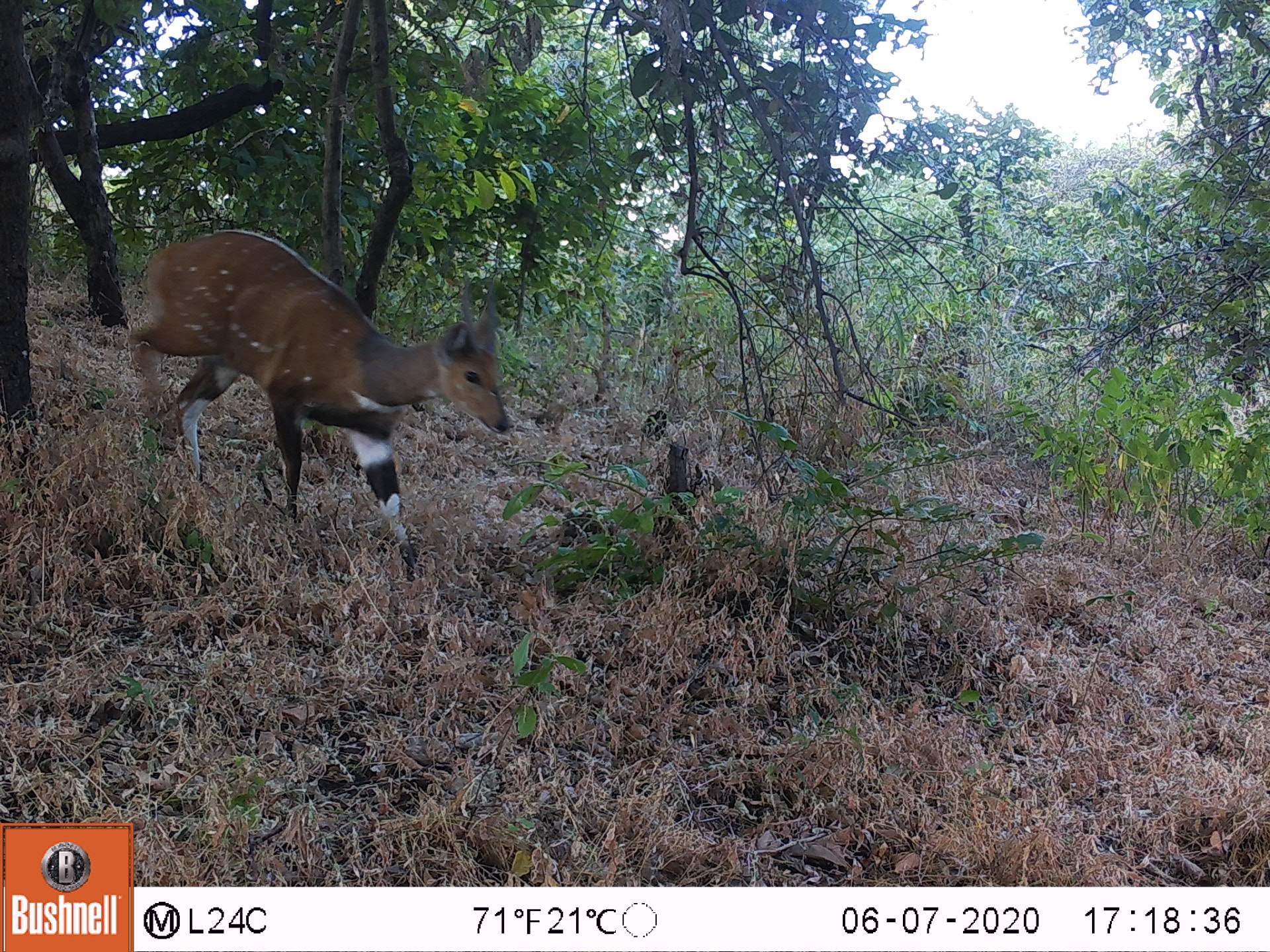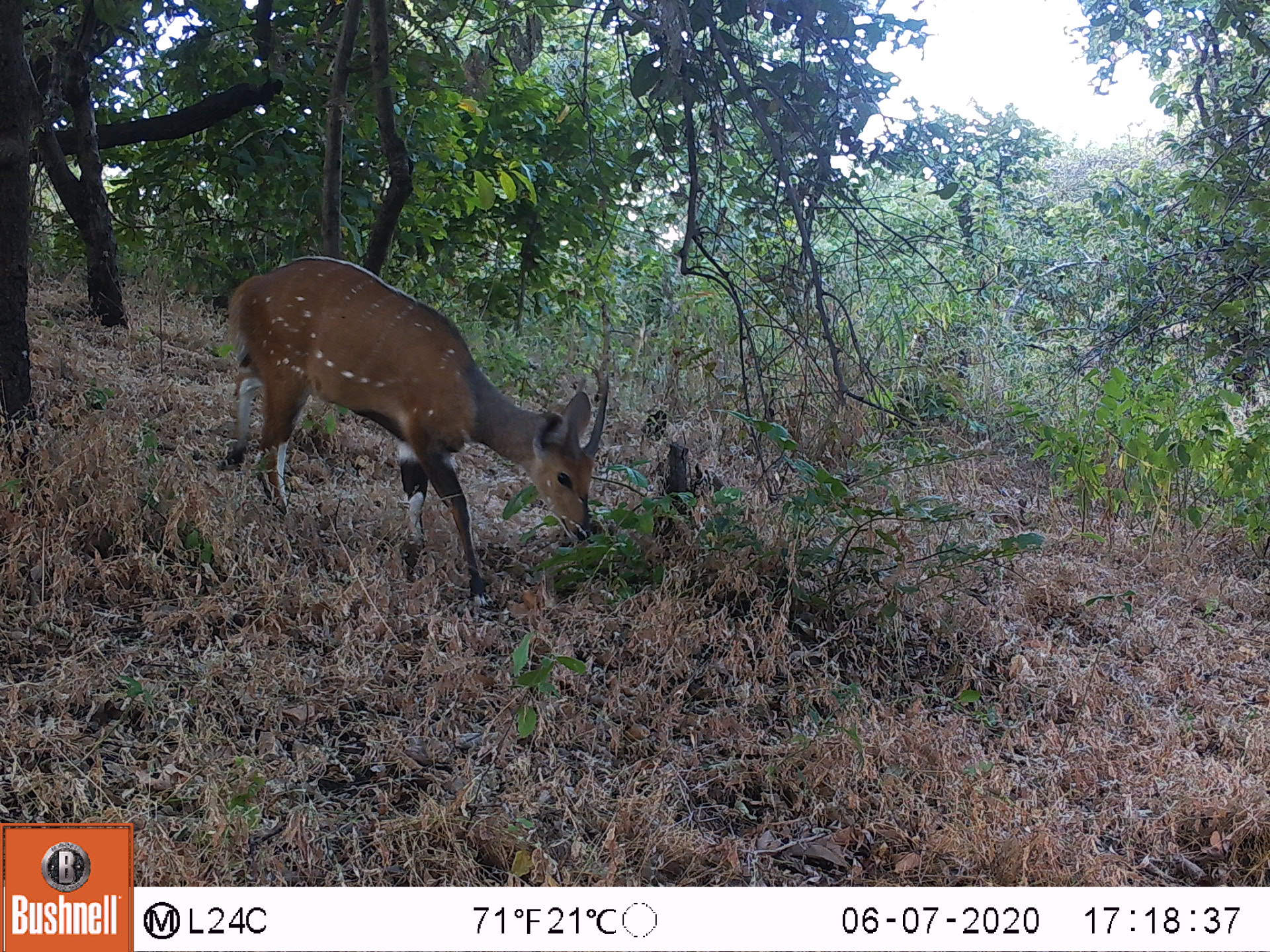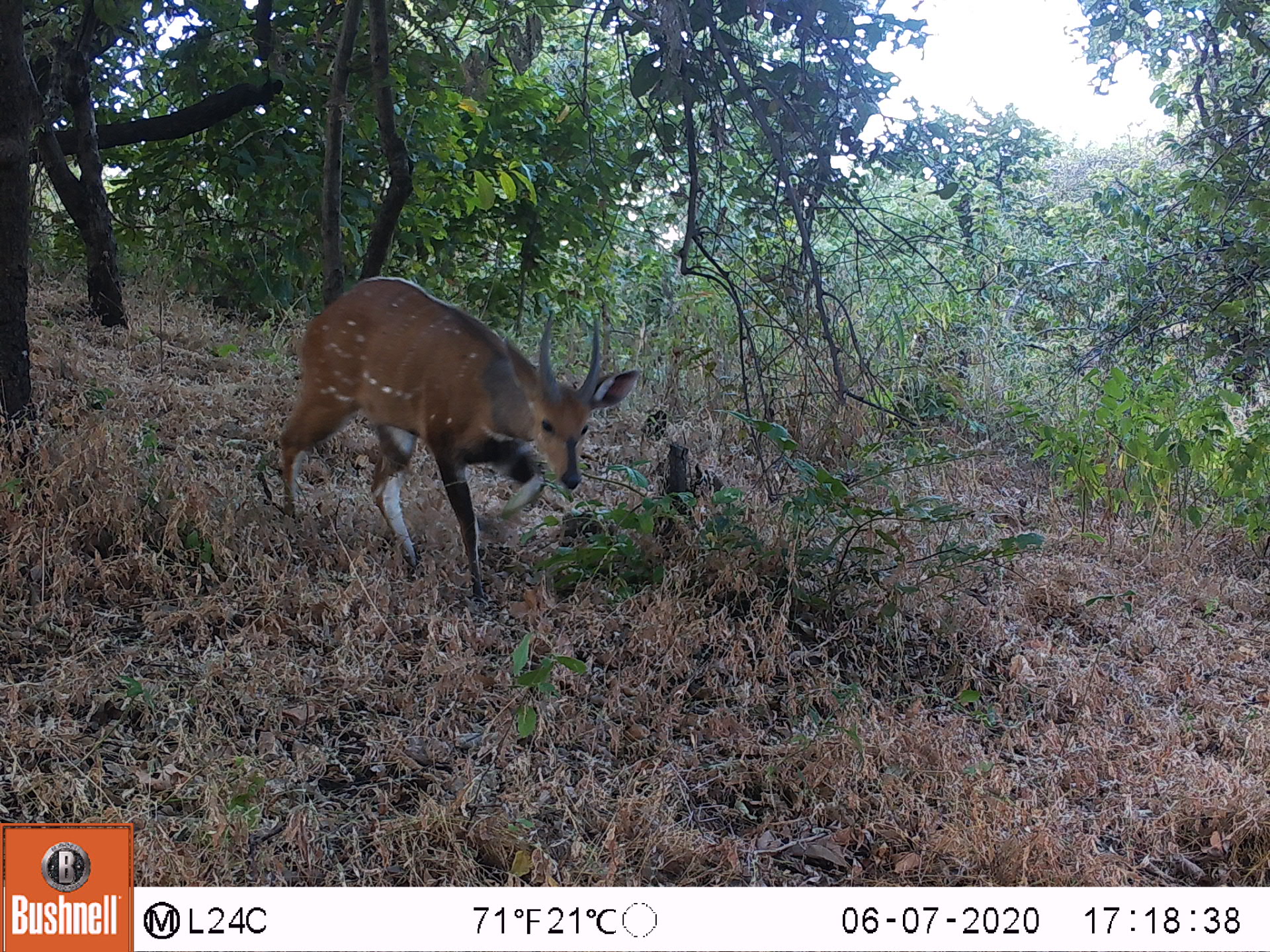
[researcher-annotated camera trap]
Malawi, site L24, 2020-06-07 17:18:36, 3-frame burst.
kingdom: Animalia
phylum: Chordata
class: Mammalia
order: Artiodactyla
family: Bovidae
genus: Tragelaphus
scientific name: Tragelaphus sylvaticus sylvaticus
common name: cape bushbuck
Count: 1.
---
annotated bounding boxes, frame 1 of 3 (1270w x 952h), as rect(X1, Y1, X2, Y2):
cape bushbuck: rect(121, 227, 517, 591)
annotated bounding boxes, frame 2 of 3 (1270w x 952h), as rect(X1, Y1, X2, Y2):
cape bushbuck: rect(216, 253, 616, 611)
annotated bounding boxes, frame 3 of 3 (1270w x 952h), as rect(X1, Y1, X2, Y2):
cape bushbuck: rect(277, 268, 642, 612)